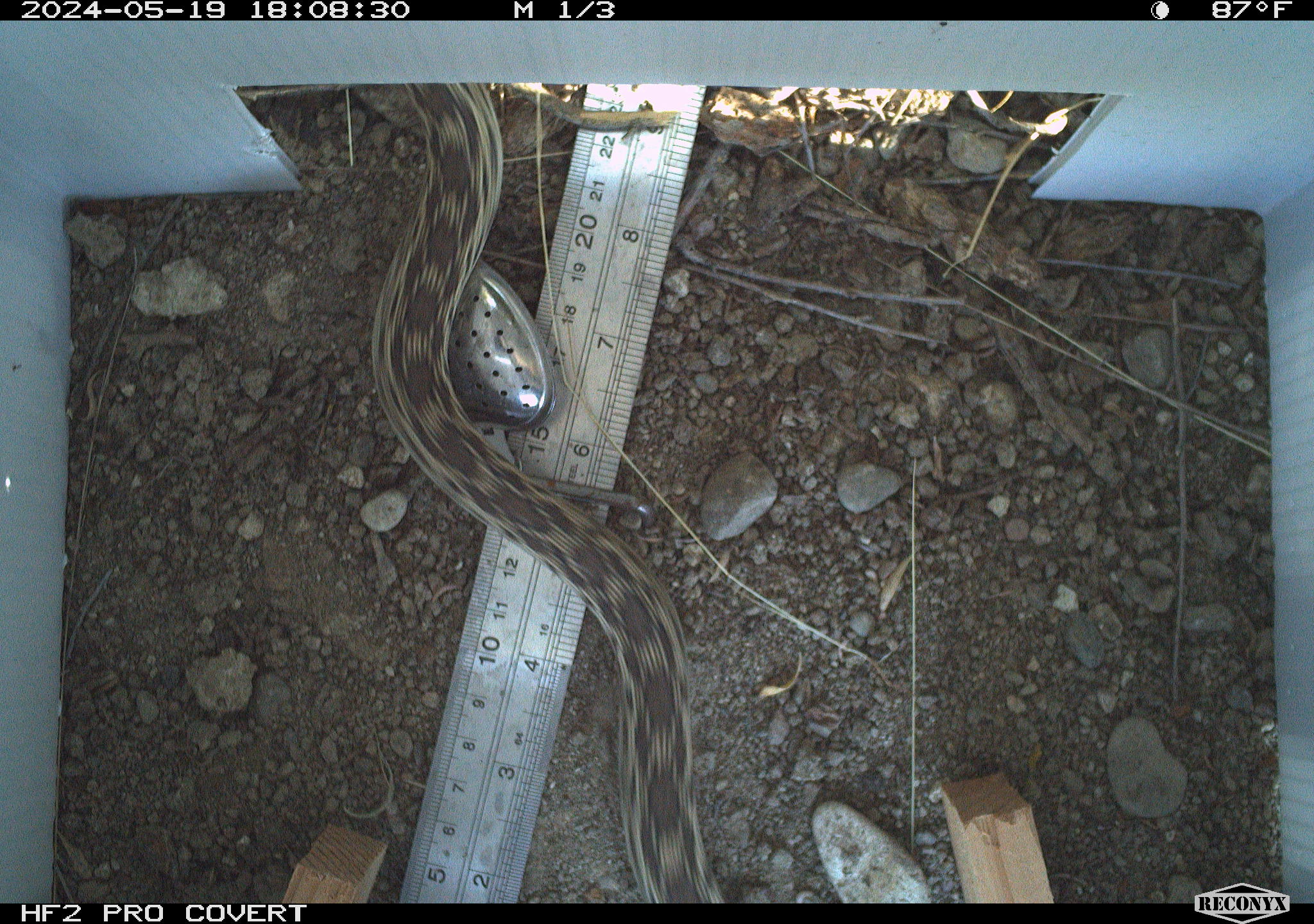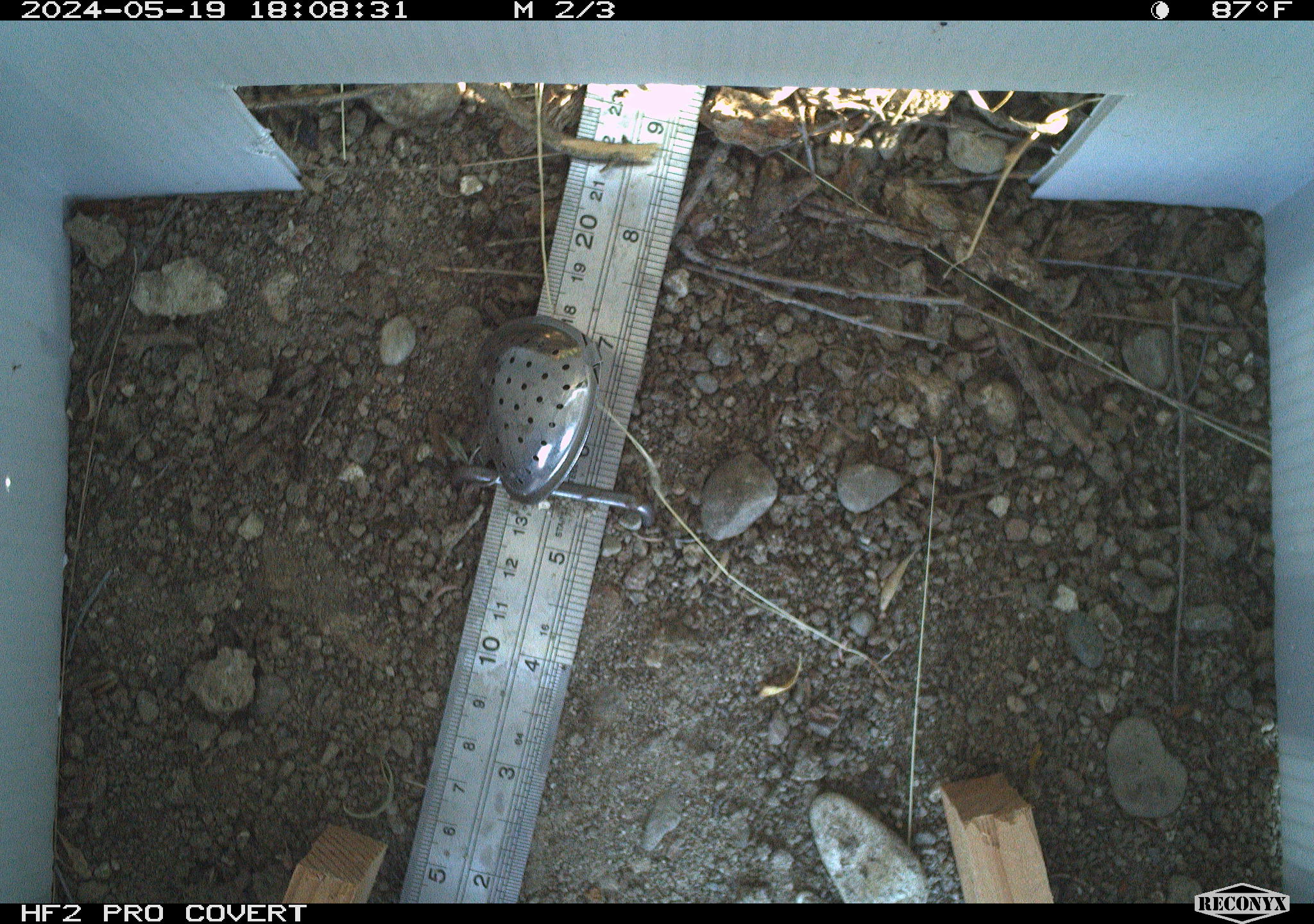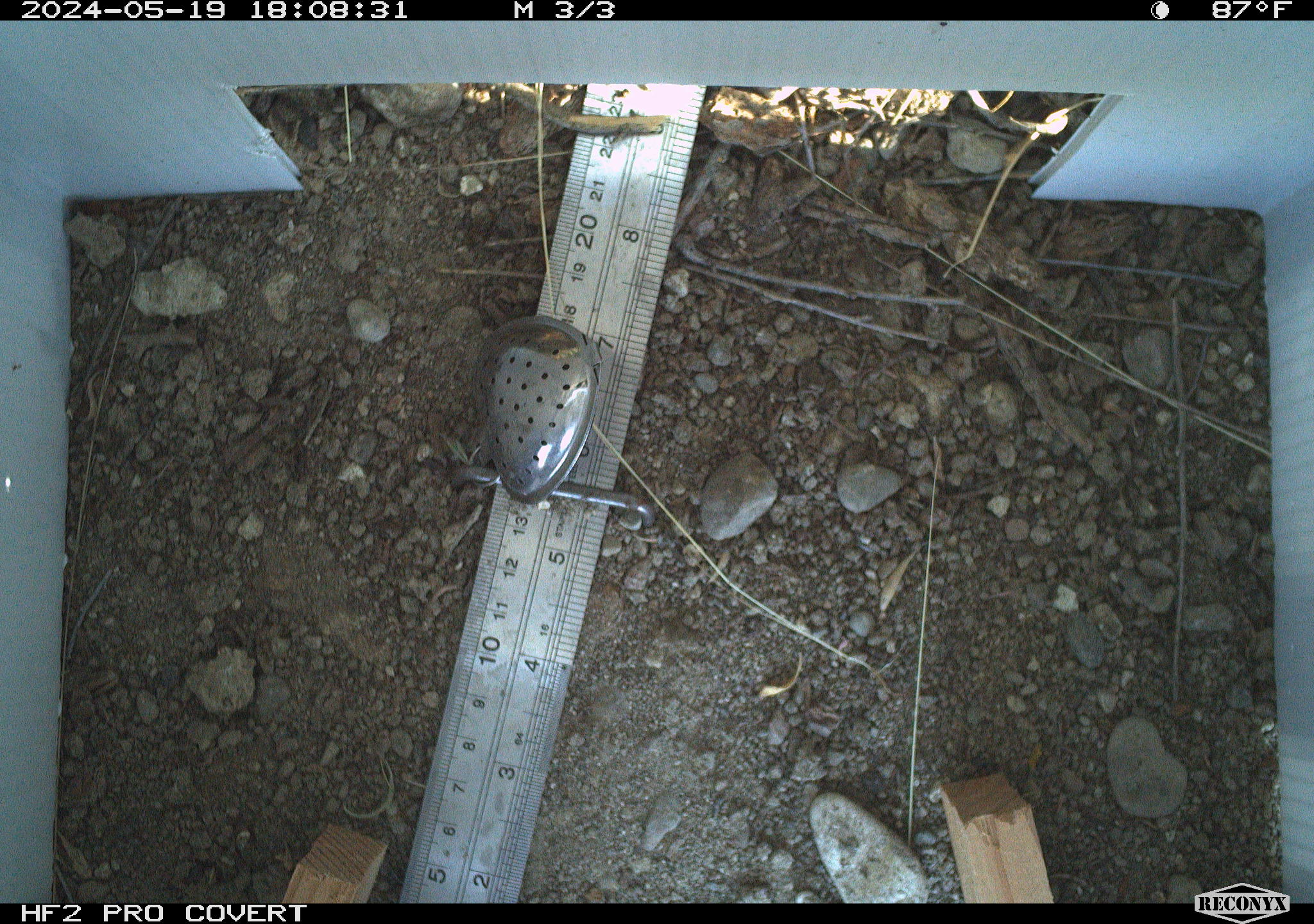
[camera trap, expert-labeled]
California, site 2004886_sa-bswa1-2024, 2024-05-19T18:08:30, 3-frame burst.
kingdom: Animalia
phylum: Chordata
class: Reptilia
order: Squamata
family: Colubridae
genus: Pituophis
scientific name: Pituophis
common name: bullsnakes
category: pituophis species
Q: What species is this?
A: Pituophis species (bullsnakes) (Pituophis).